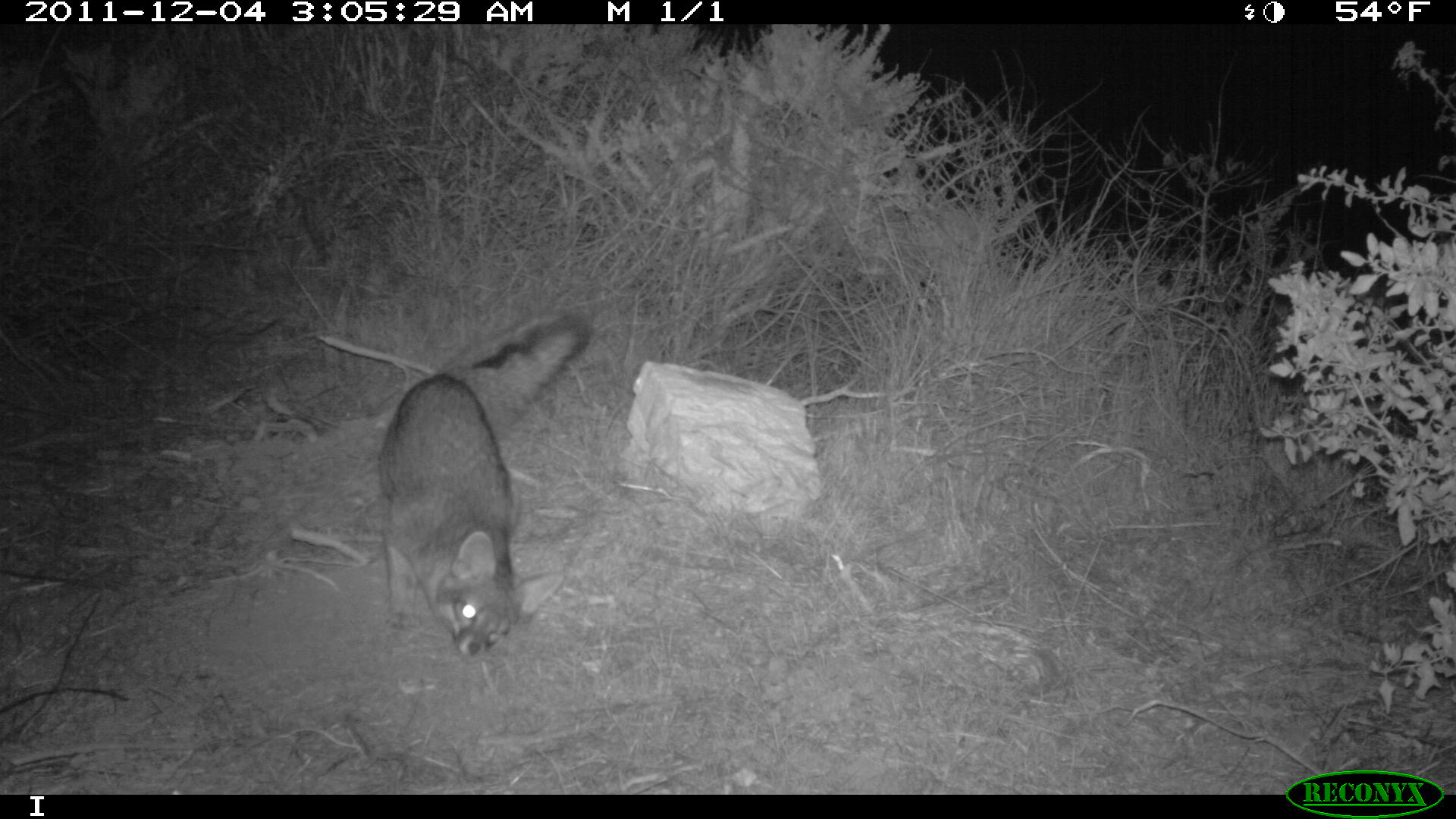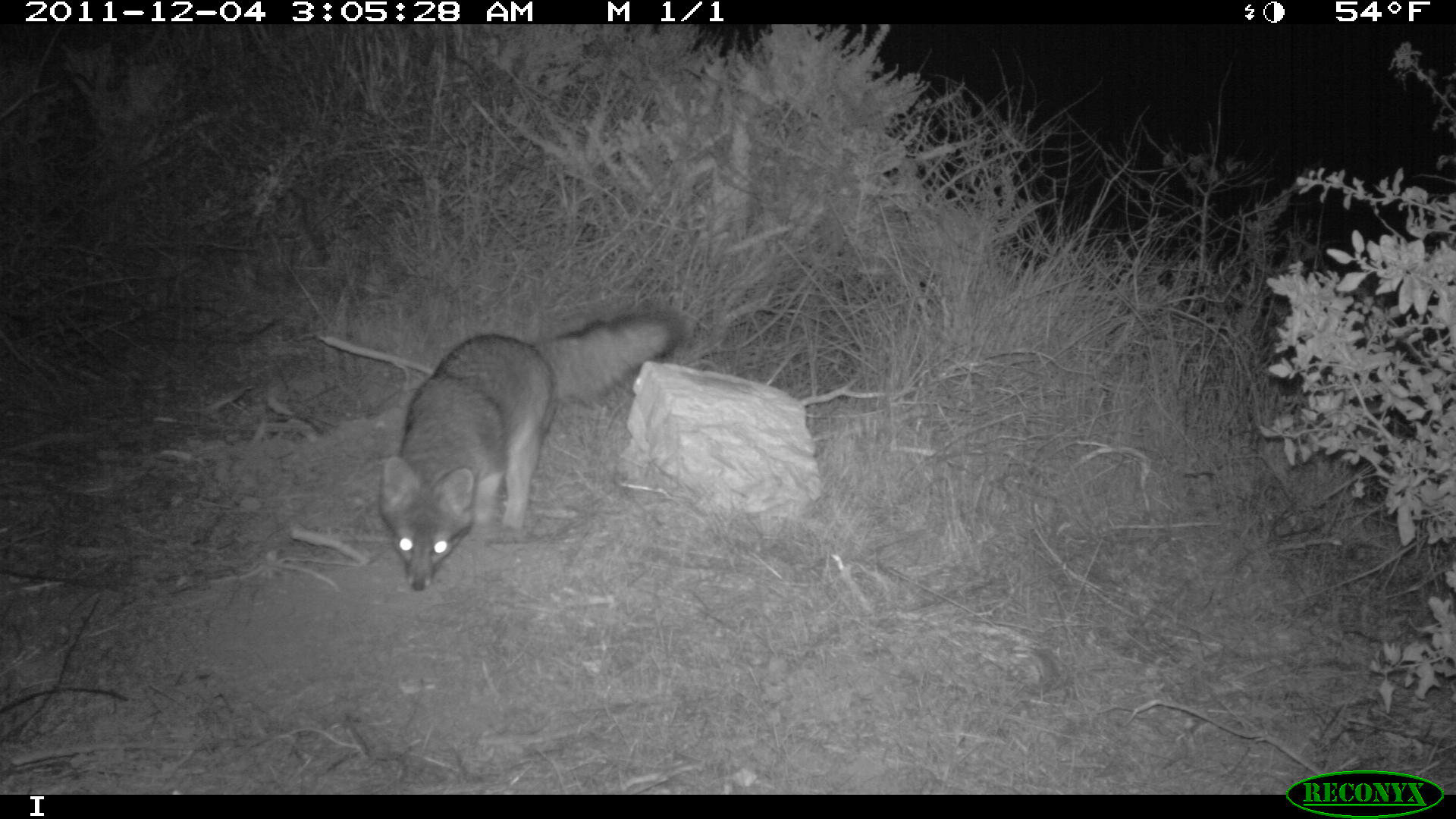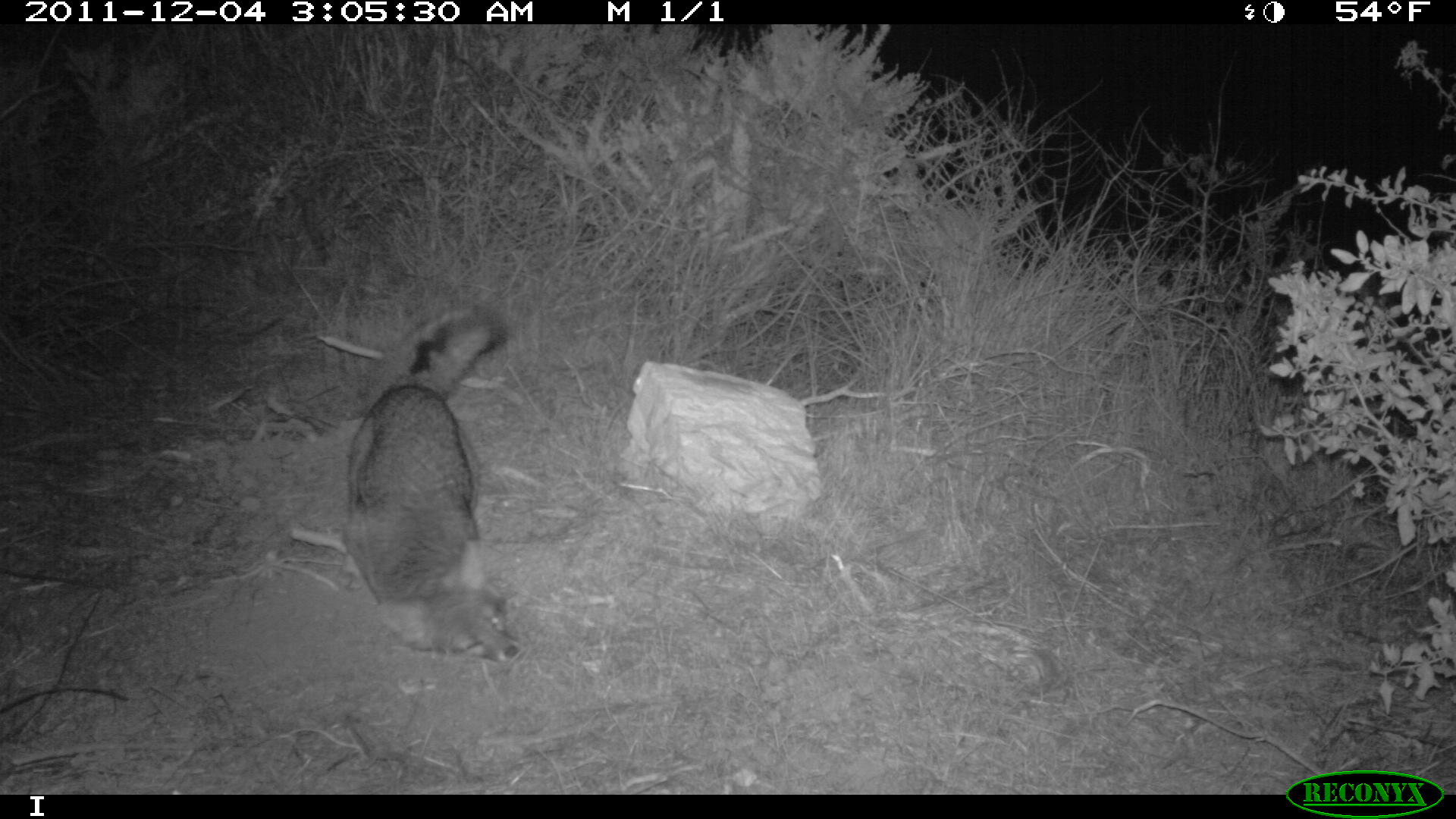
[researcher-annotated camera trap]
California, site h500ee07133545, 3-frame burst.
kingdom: Animalia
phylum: Chordata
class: Mammalia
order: Carnivora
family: Canidae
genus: Urocyon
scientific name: Urocyon littoralis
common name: island fox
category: fox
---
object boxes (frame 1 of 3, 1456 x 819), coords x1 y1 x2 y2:
fox: 375 313 591 656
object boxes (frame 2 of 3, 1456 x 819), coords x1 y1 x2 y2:
fox: 371 304 686 593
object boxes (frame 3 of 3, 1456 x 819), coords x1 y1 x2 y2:
fox: 289 307 525 666